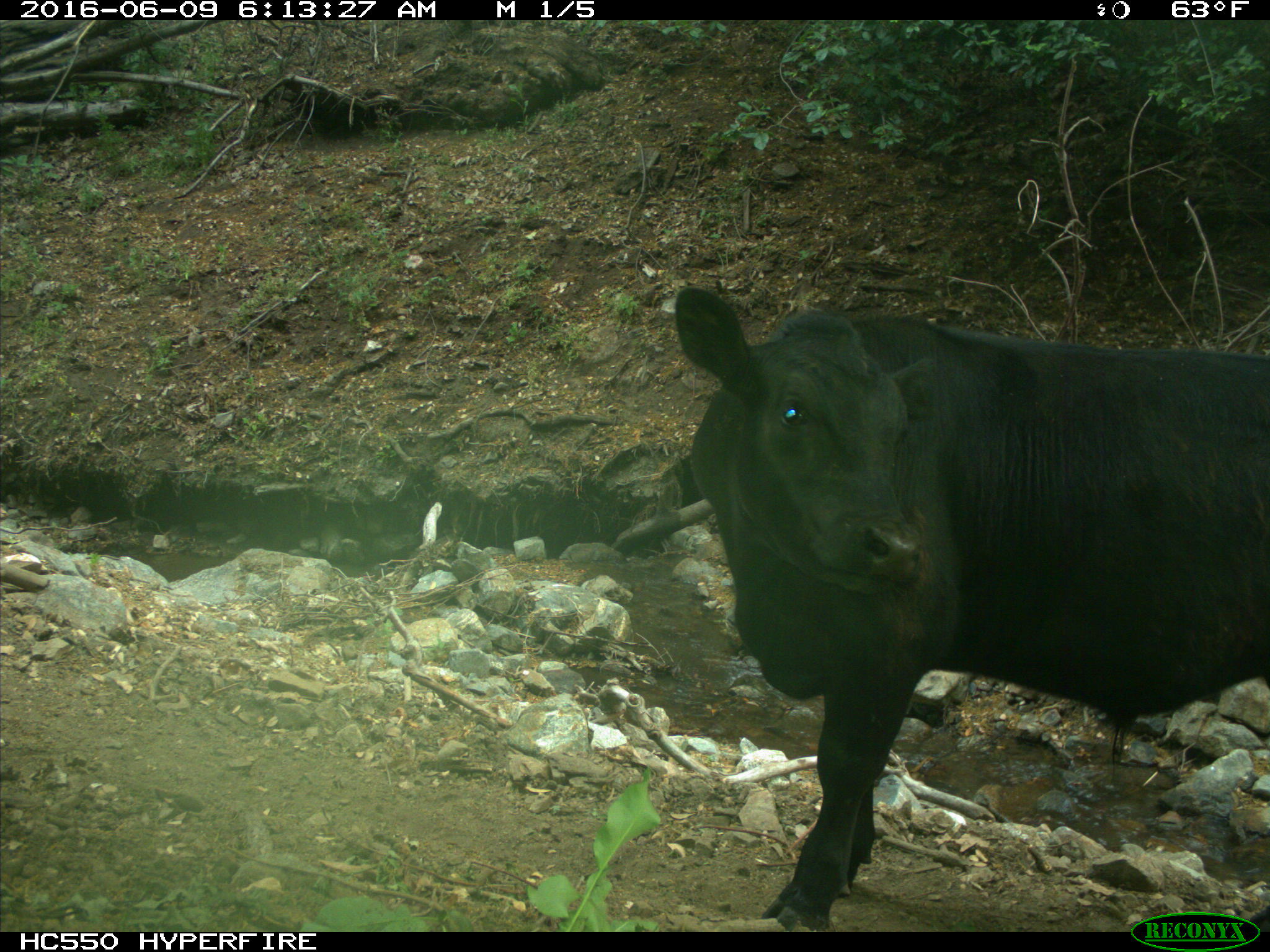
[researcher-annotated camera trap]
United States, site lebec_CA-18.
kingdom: Animalia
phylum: Chordata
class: Mammalia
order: Artiodactyla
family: Bovidae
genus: Bos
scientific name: Bos taurus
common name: domestic cow